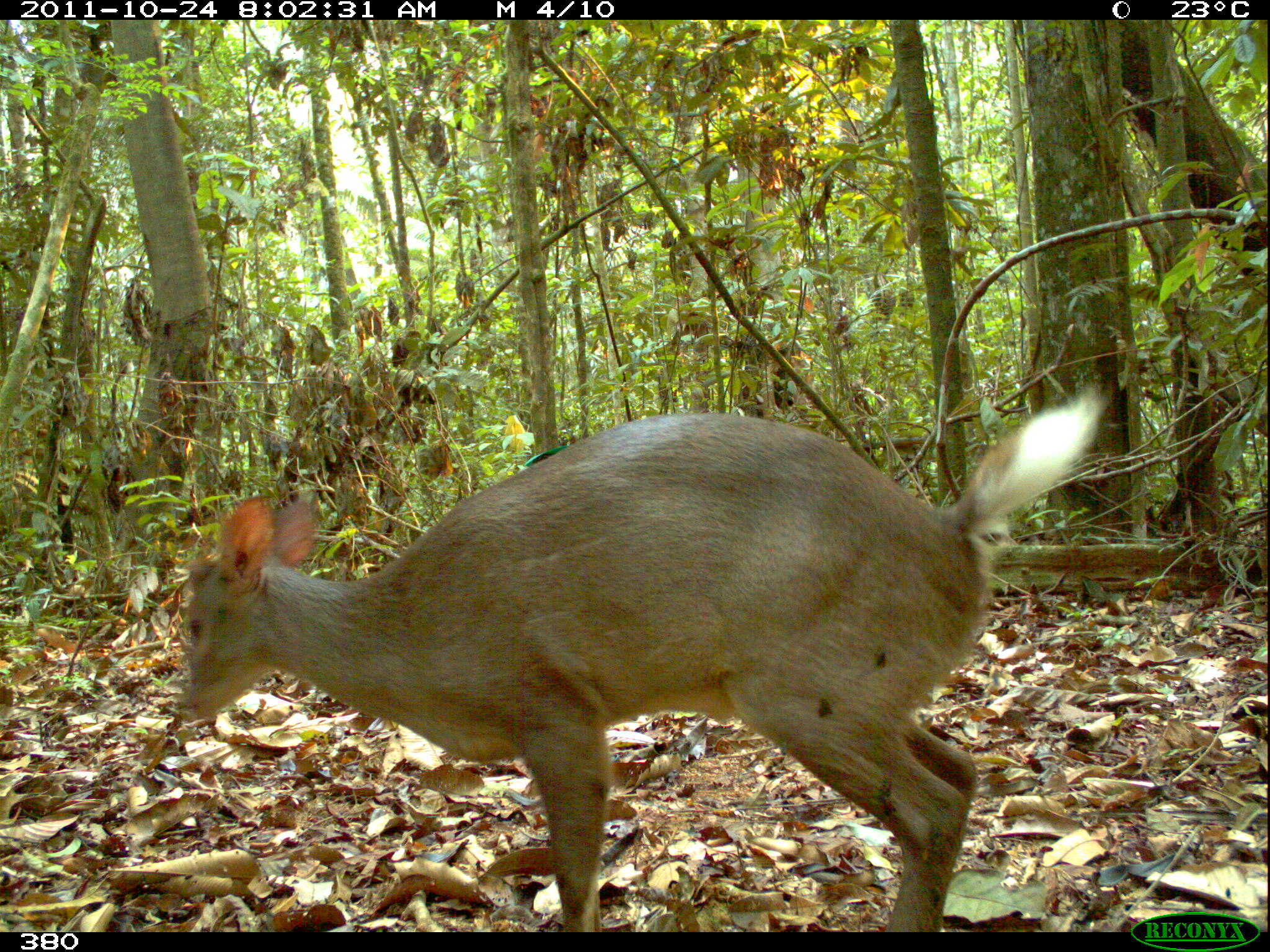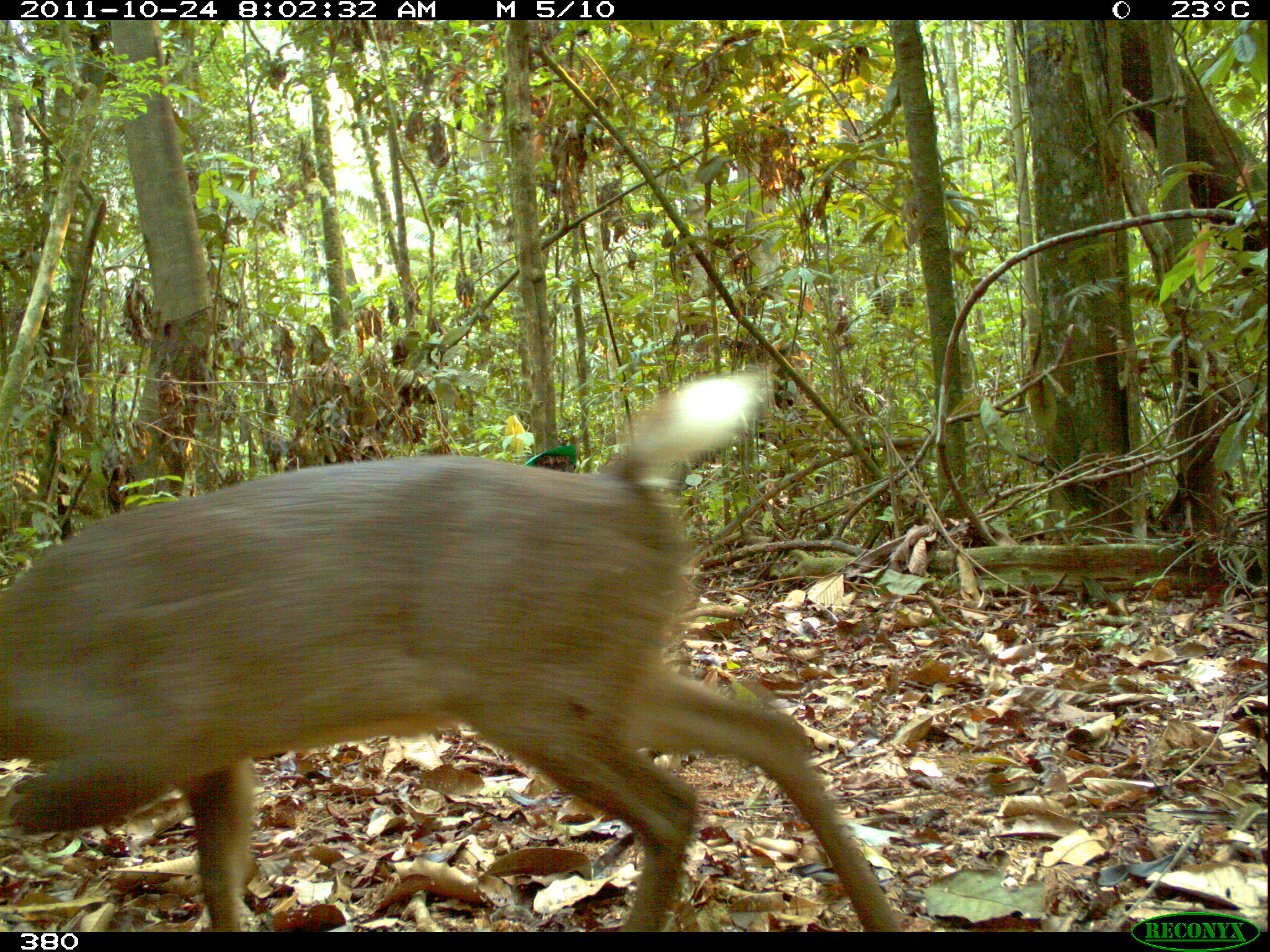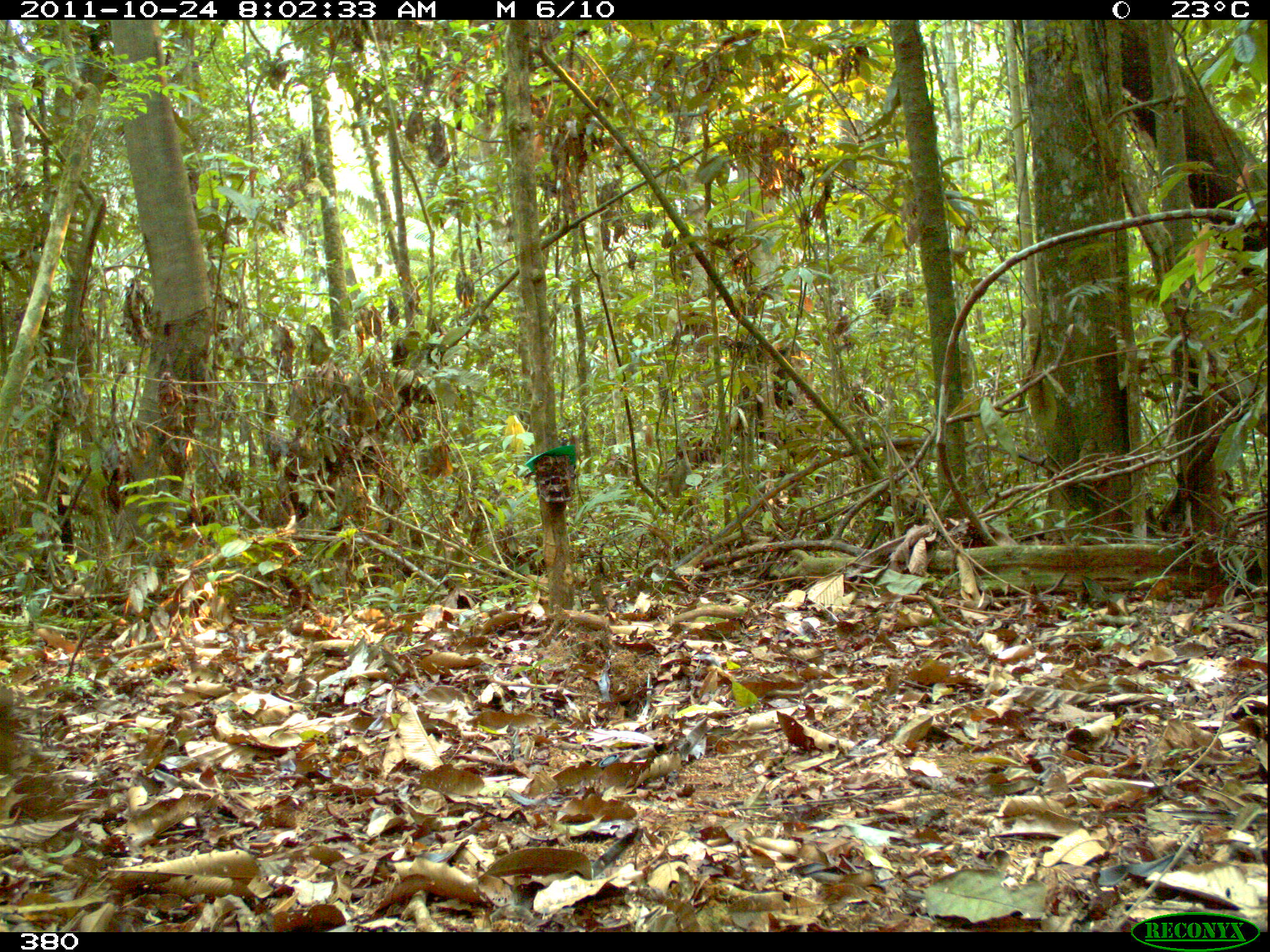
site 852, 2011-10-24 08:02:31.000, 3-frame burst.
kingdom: Animalia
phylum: Chordata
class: Mammalia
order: Artiodactyla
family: Cervidae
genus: Mazama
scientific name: Mazama americana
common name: red brocket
Mazama americana (red brocket).